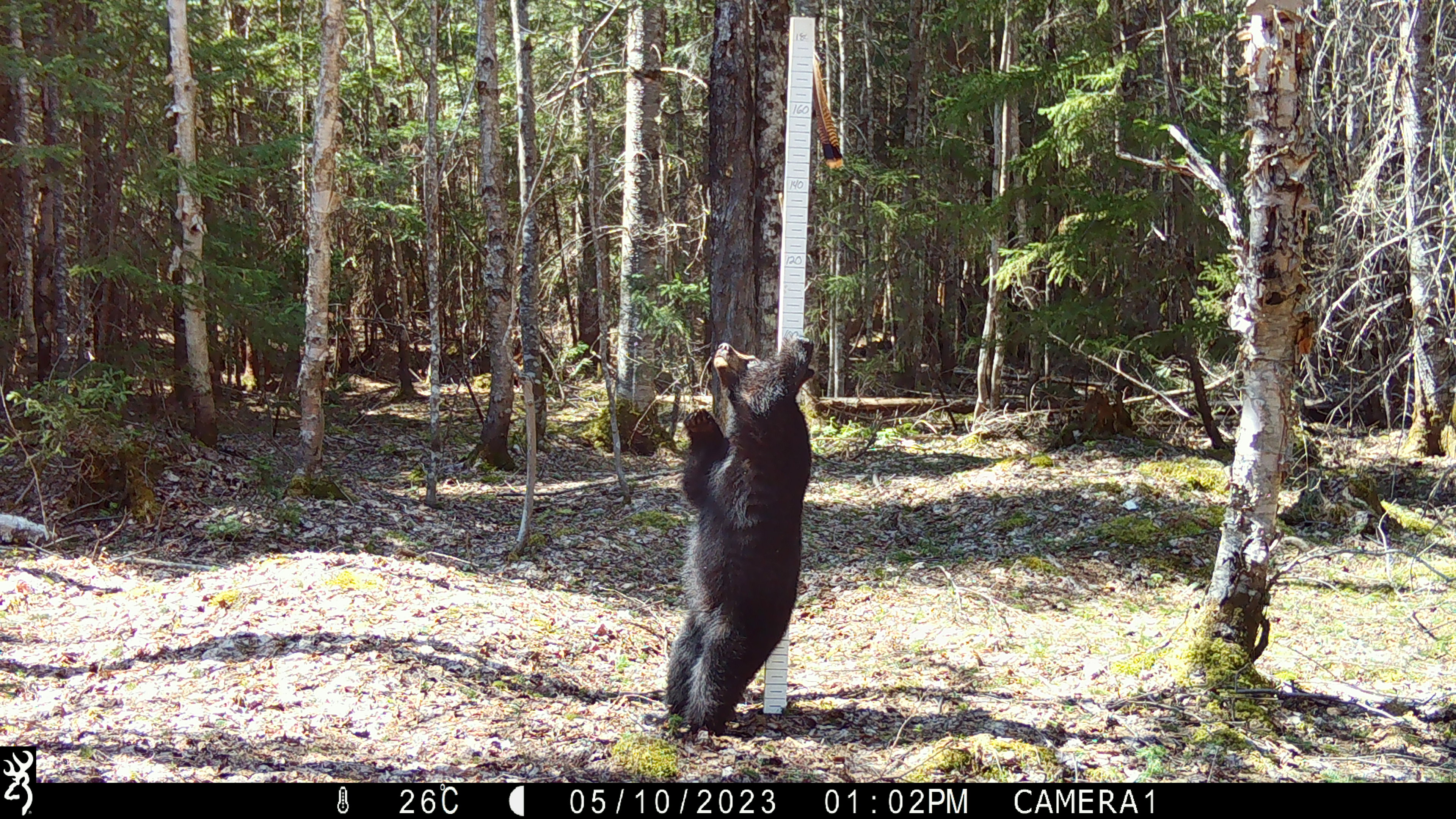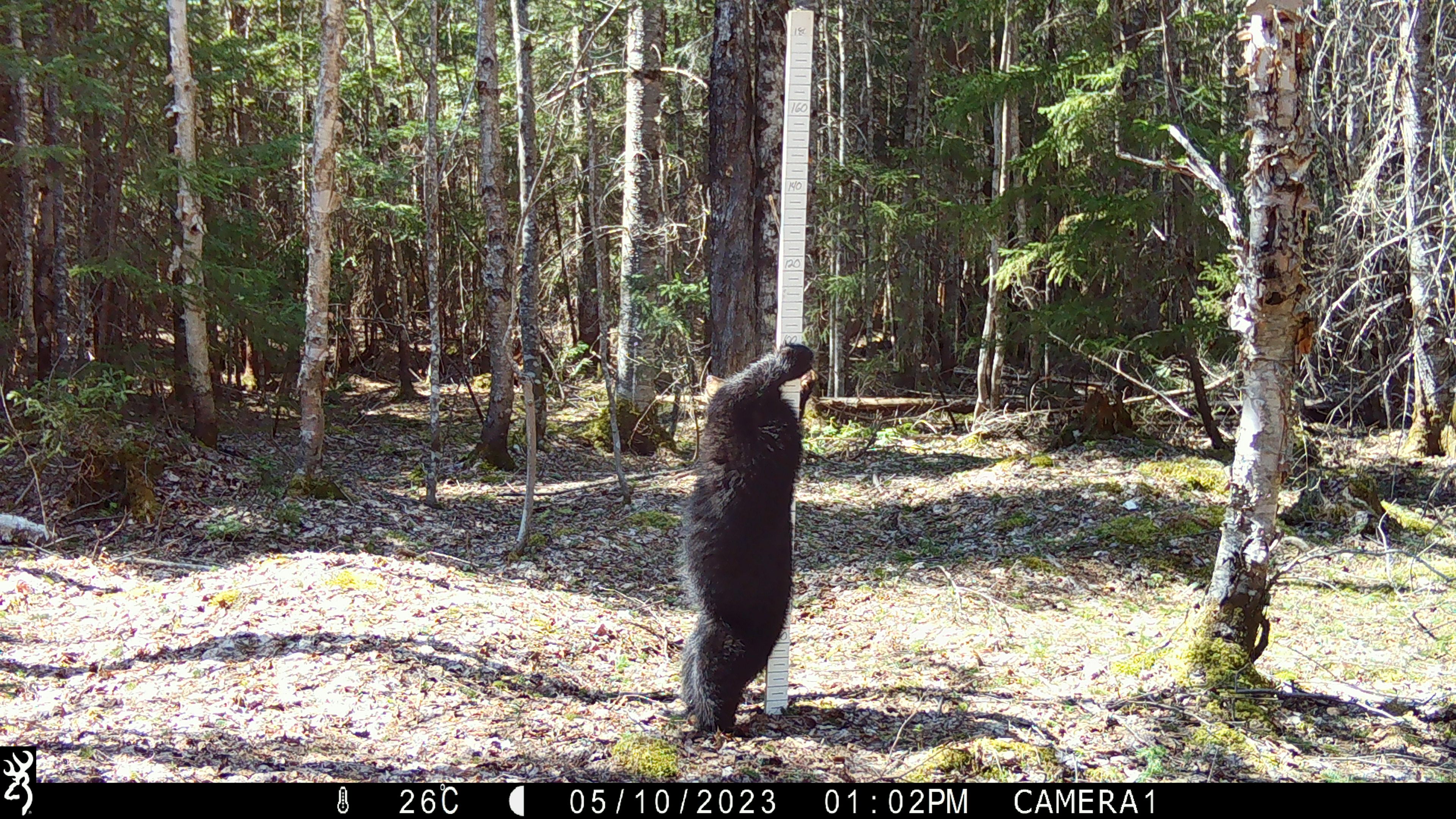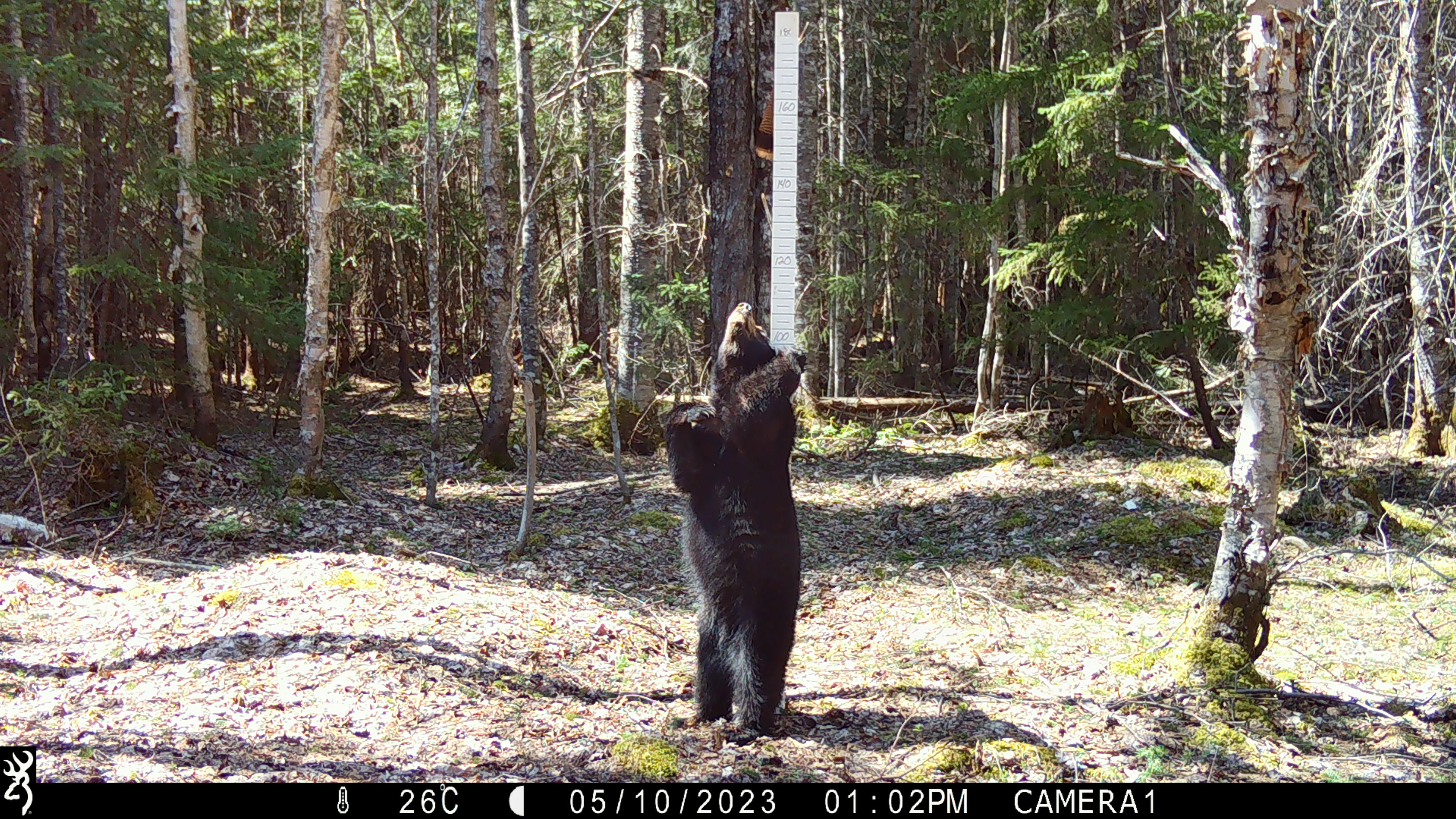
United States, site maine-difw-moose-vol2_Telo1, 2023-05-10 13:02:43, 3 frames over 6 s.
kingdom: Animalia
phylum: Chordata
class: Mammalia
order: Carnivora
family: Ursidae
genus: Ursus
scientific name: Ursus americanus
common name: black bear